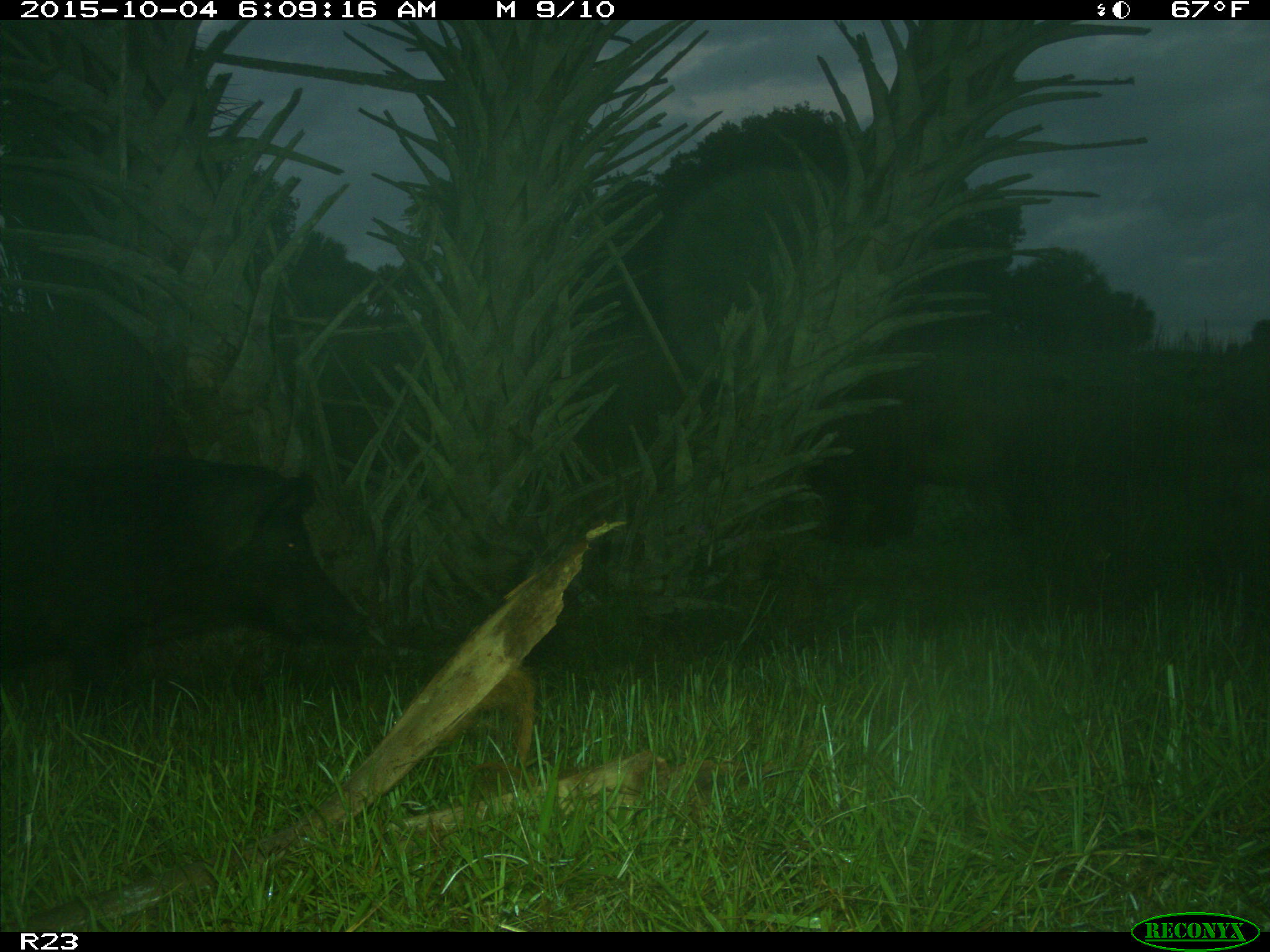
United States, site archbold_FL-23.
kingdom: Animalia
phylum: Chordata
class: Mammalia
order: Artiodactyla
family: Suidae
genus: Sus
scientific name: Sus scrofa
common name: wild boar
Sus scrofa (wild boar).